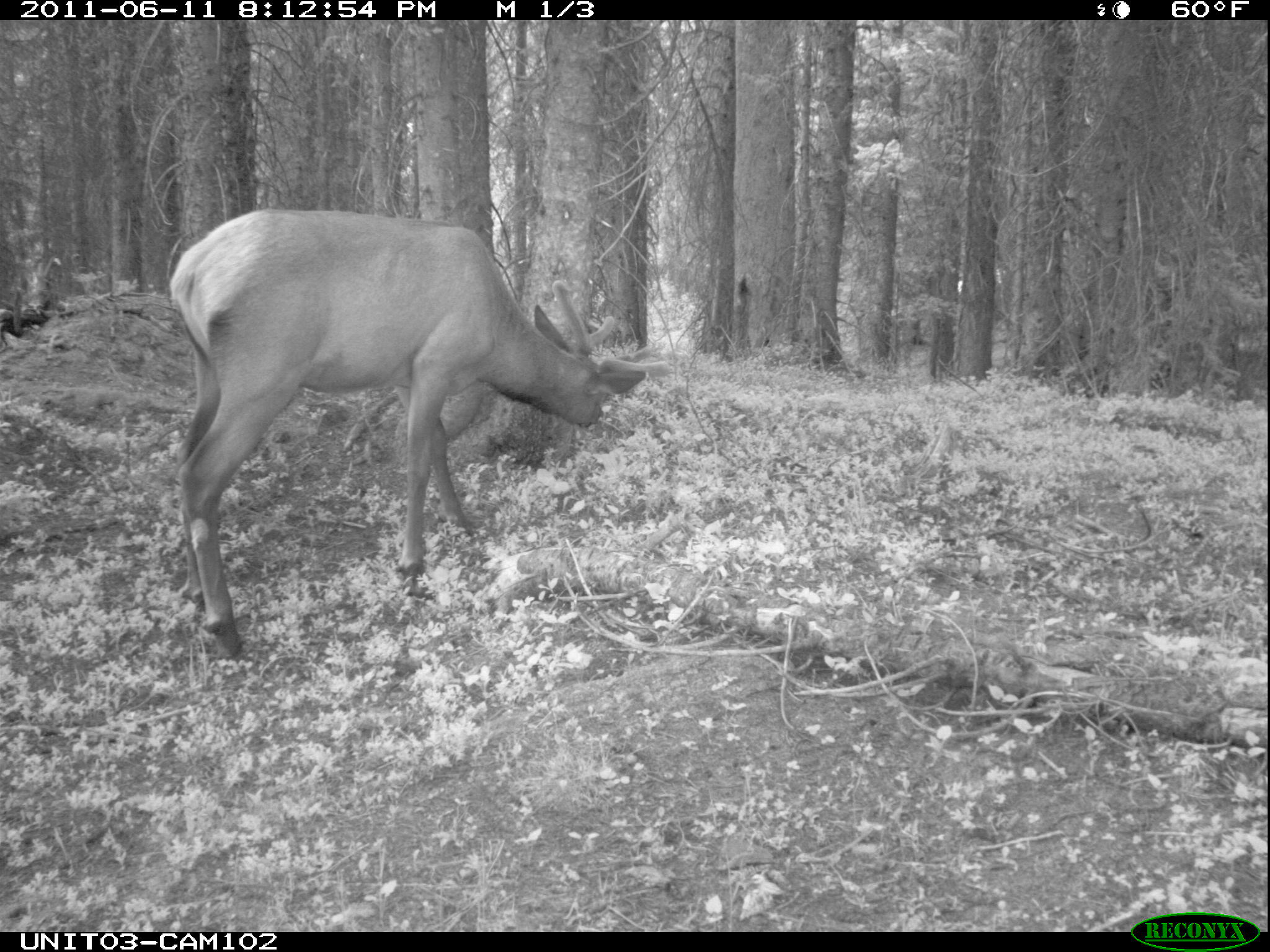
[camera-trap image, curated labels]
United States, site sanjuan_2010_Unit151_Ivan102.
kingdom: Animalia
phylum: Chordata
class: Mammalia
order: Artiodactyla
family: Cervidae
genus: Cervus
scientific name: Cervus elaphus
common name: red deer